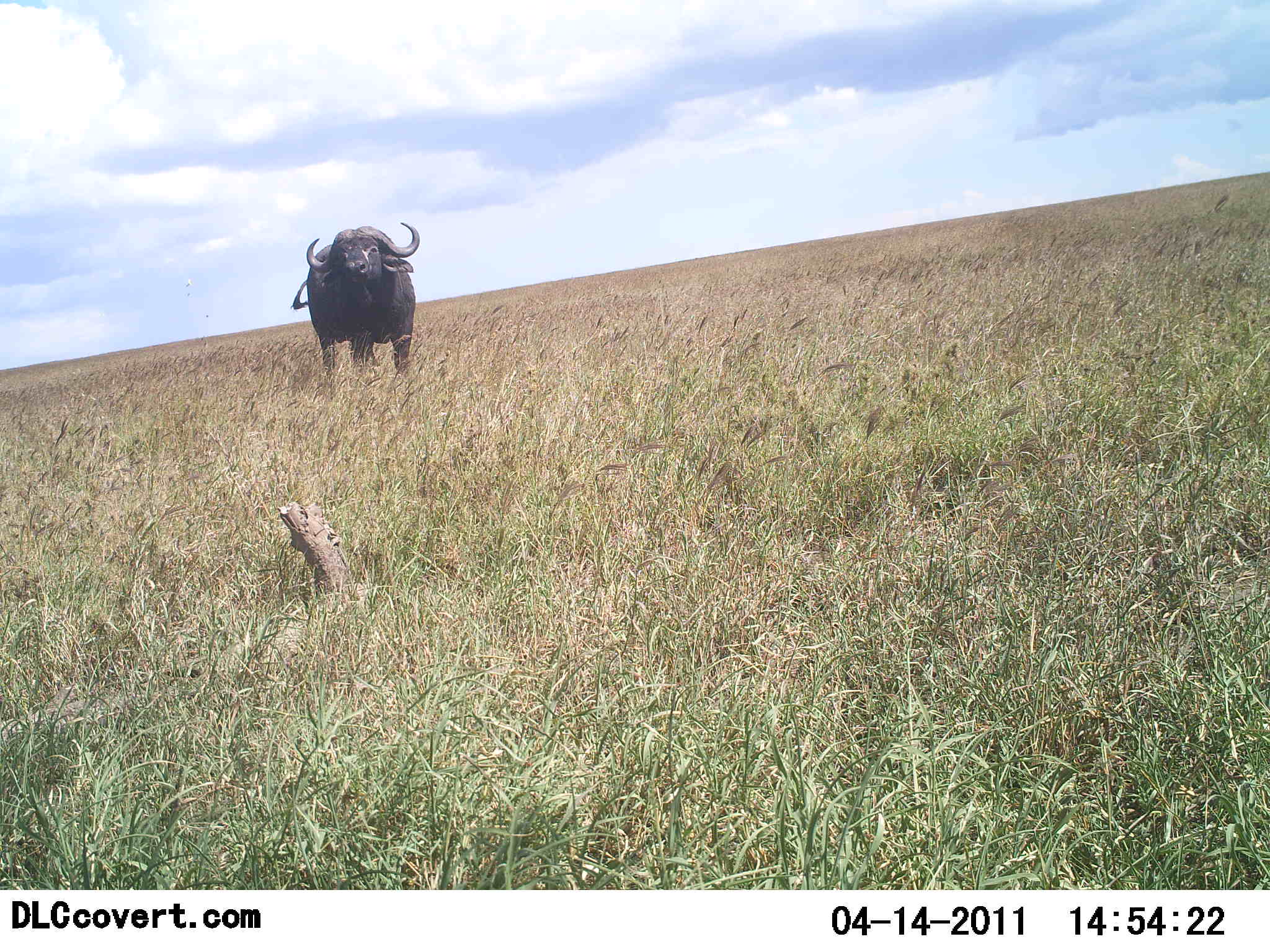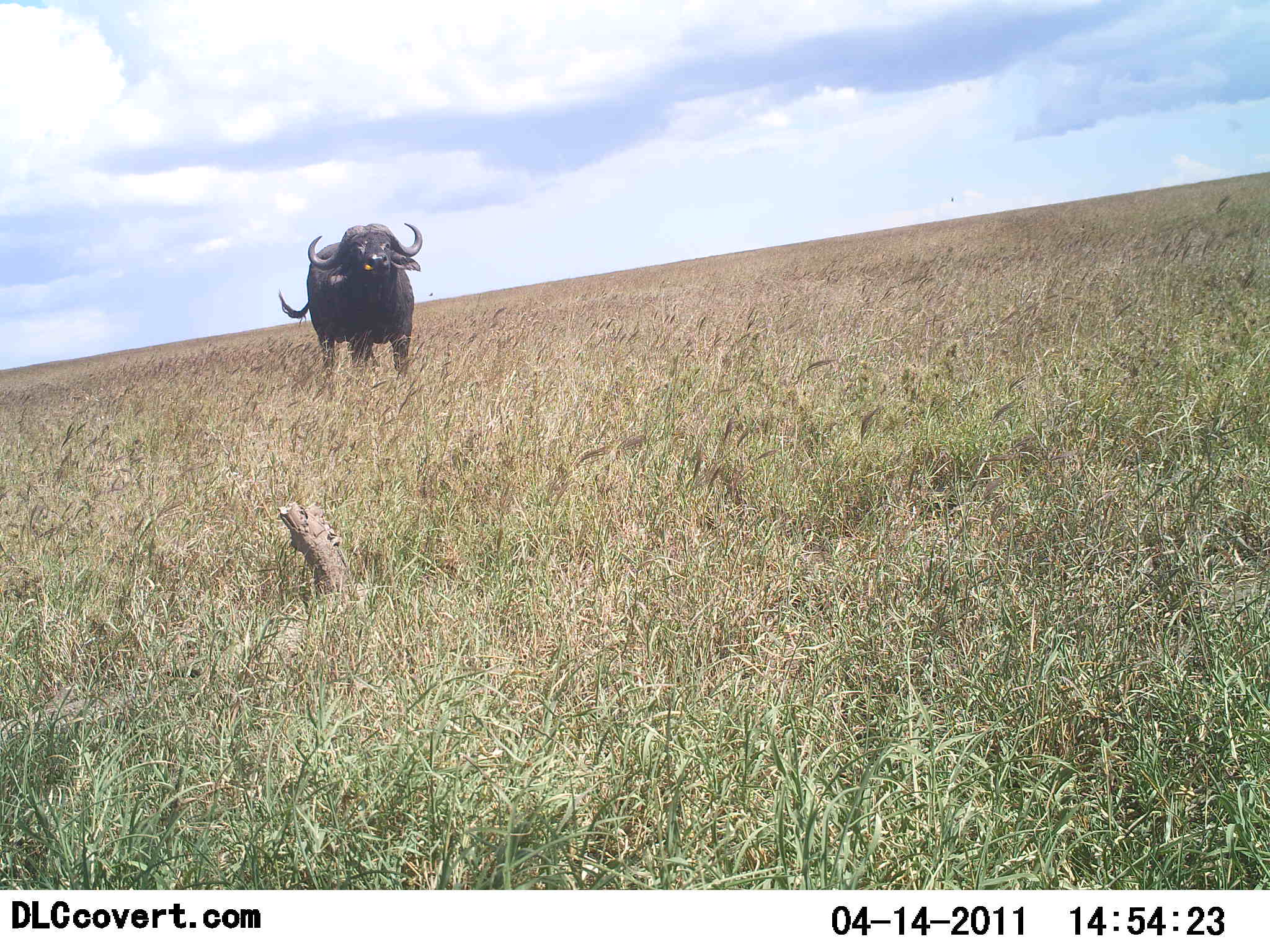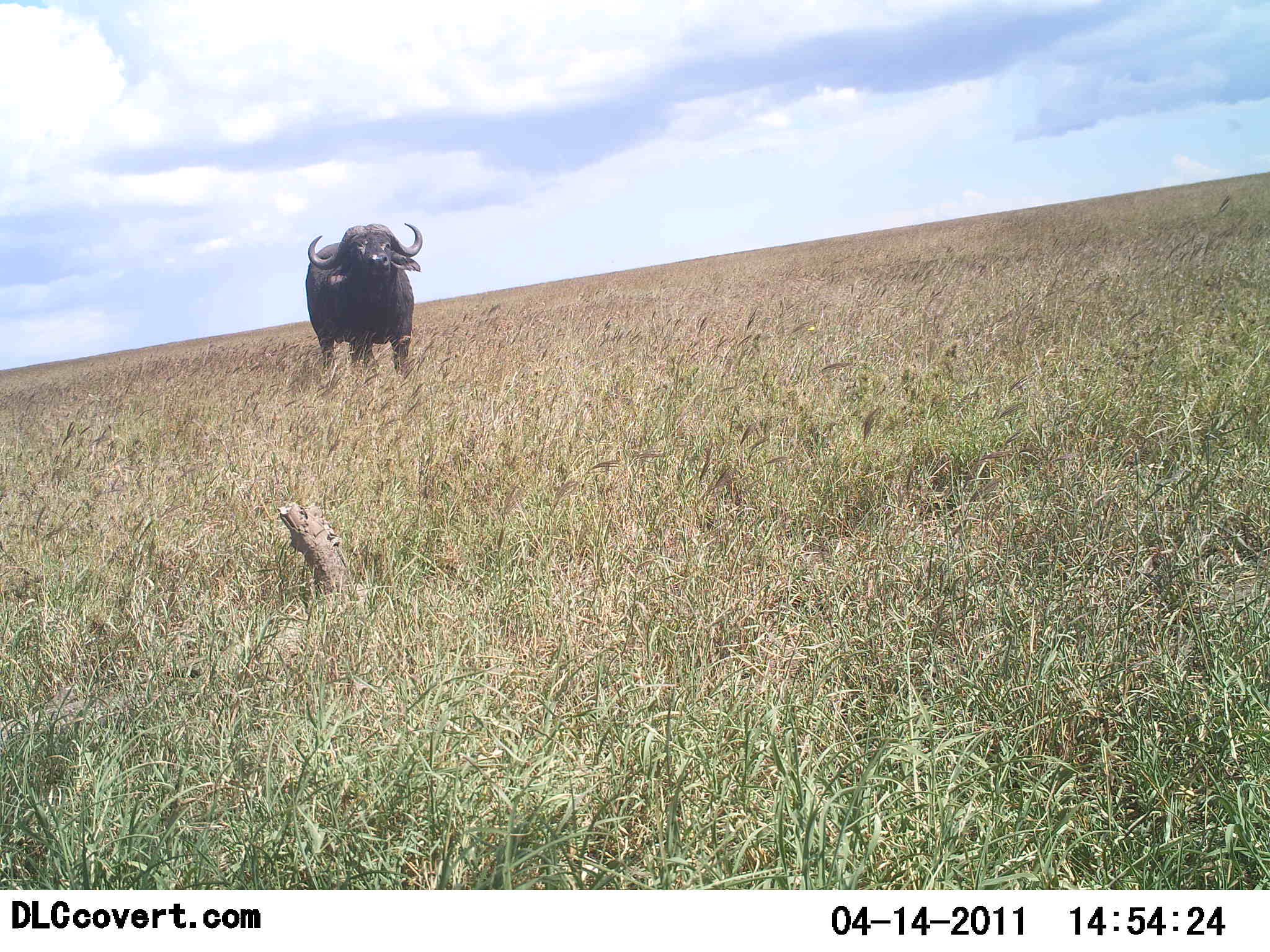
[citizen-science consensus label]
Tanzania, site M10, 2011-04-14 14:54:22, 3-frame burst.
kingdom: Animalia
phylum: Chordata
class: Mammalia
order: Artiodactyla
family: Bovidae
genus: Syncerus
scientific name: Syncerus caffer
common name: cape buffalo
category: buffalo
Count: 1.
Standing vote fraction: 100%.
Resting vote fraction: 0%.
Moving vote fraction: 0%.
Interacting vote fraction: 0%.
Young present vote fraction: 0%.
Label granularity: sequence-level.